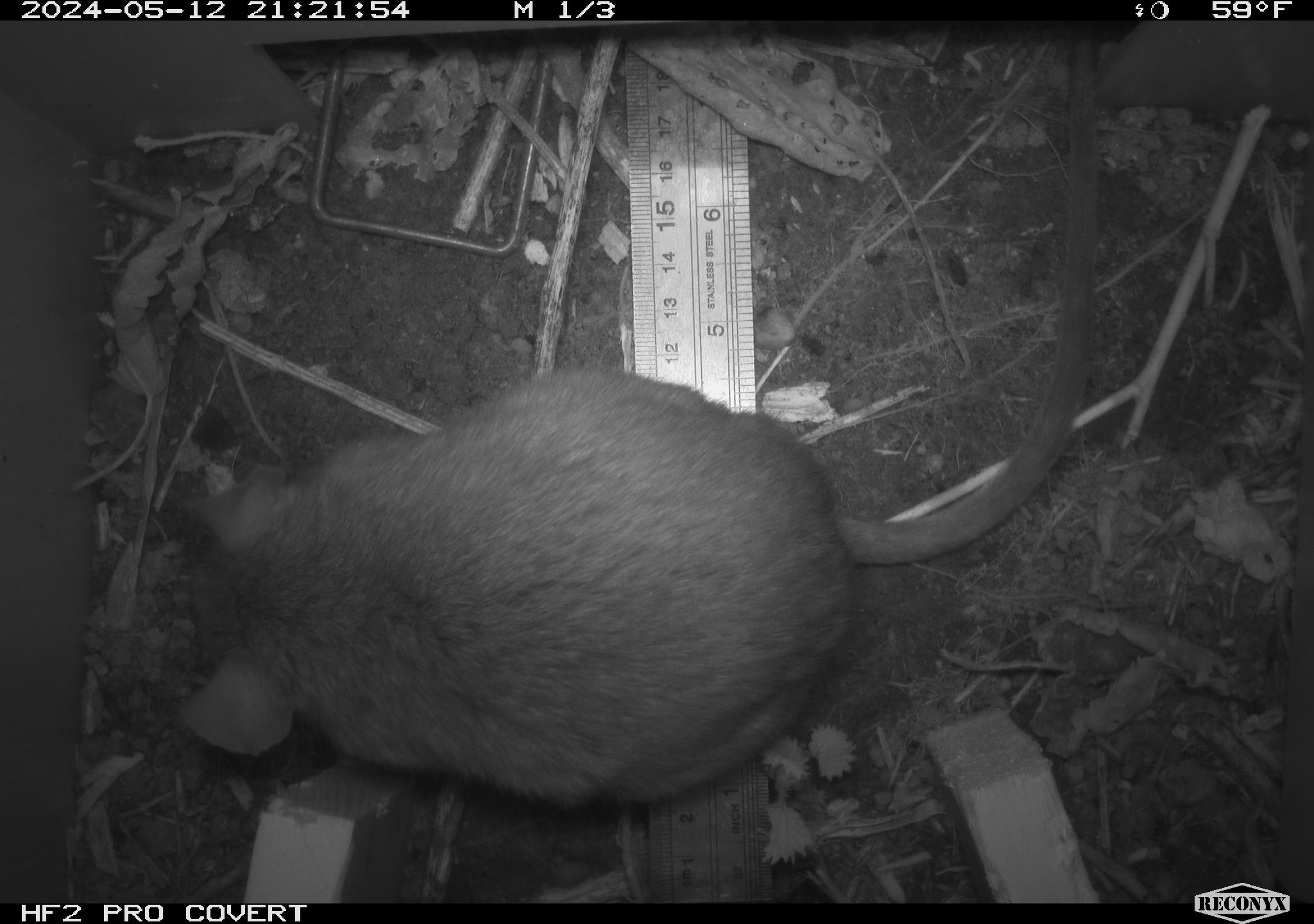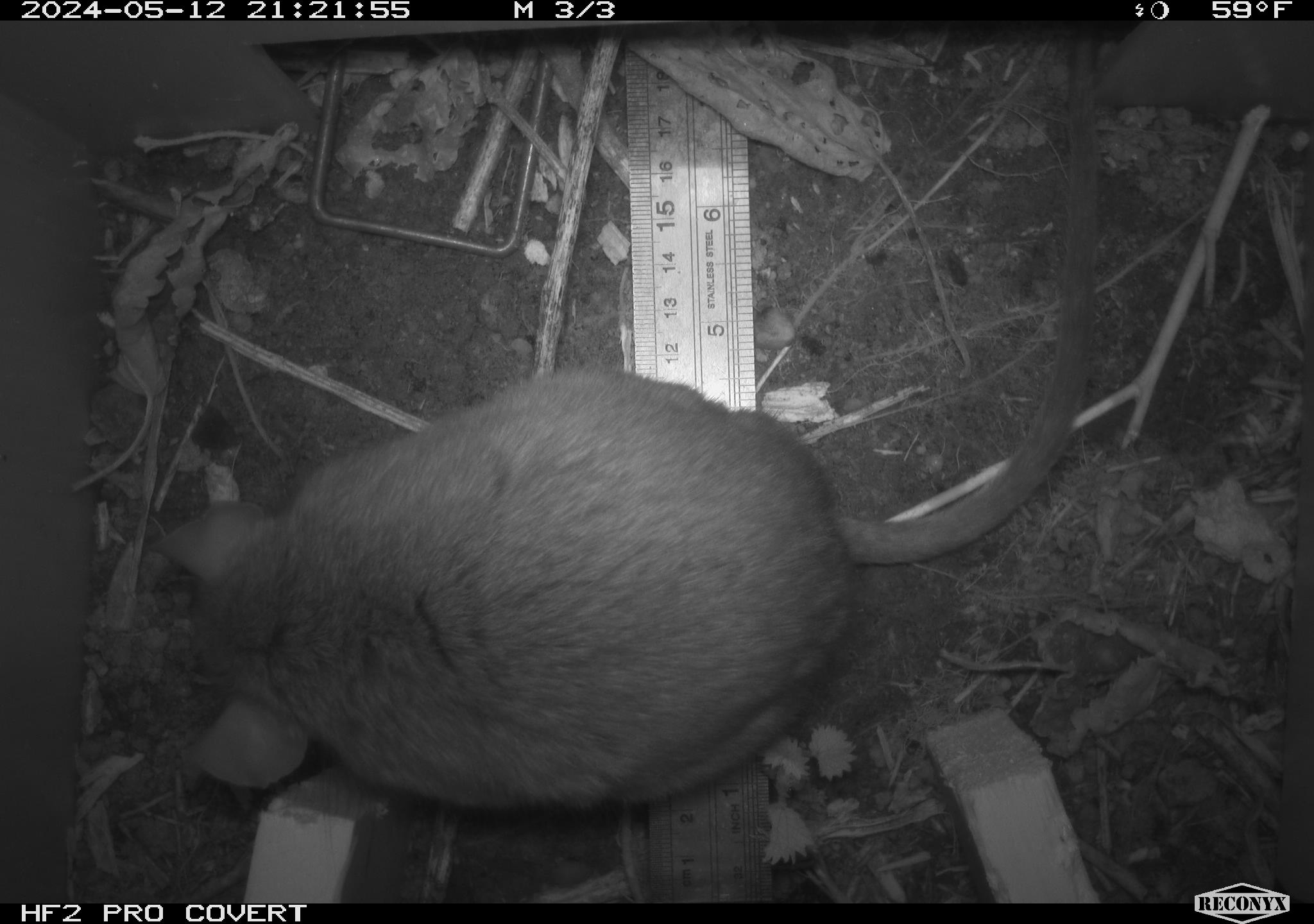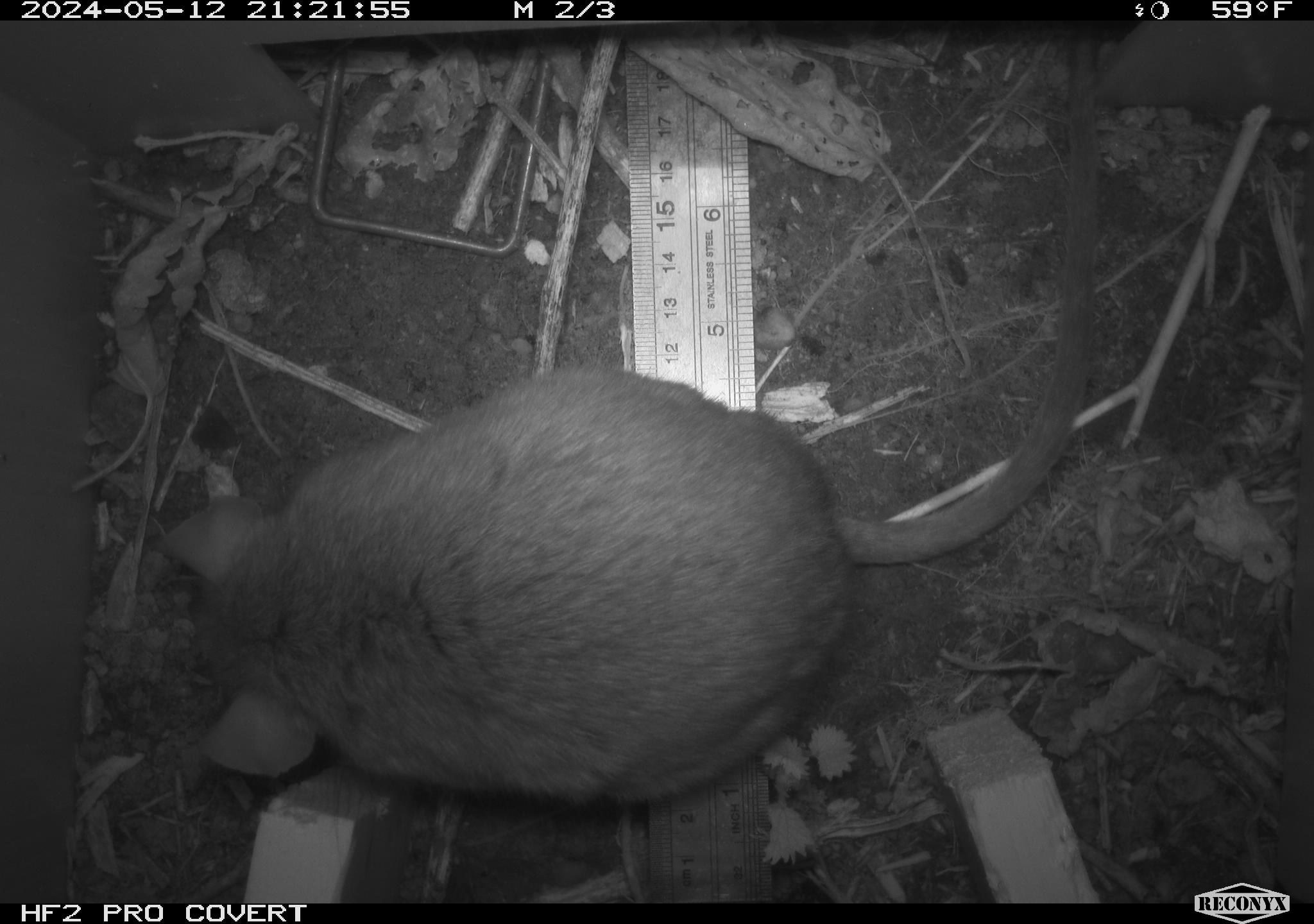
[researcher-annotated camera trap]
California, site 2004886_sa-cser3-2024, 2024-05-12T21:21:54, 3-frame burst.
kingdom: Animalia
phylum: Chordata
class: Mammalia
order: Rodentia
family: Muridae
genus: Rattus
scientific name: Rattus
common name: rat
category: rattus species